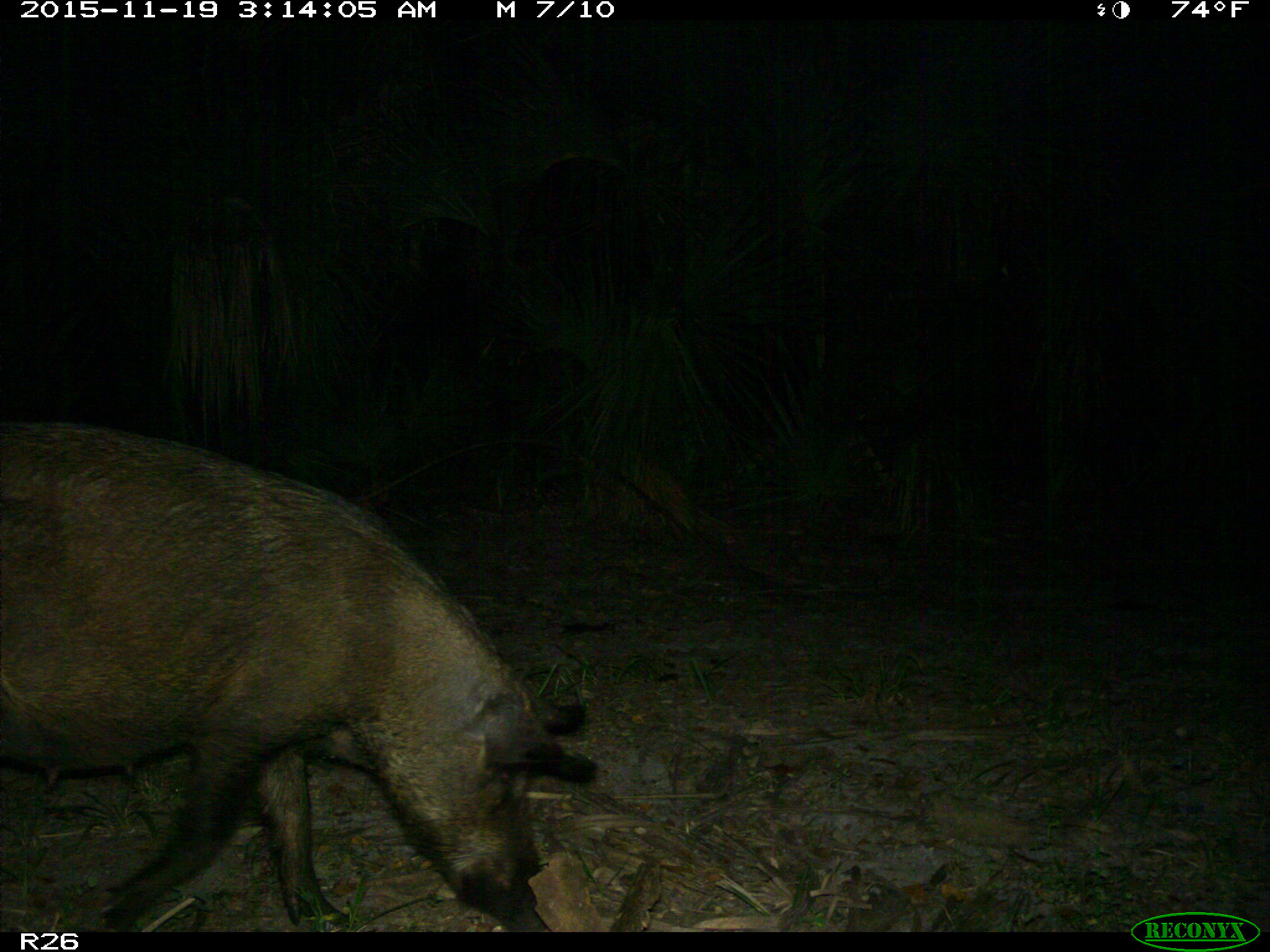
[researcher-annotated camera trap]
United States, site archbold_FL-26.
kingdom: Animalia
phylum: Chordata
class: Mammalia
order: Artiodactyla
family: Suidae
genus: Sus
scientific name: Sus scrofa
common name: wild boar